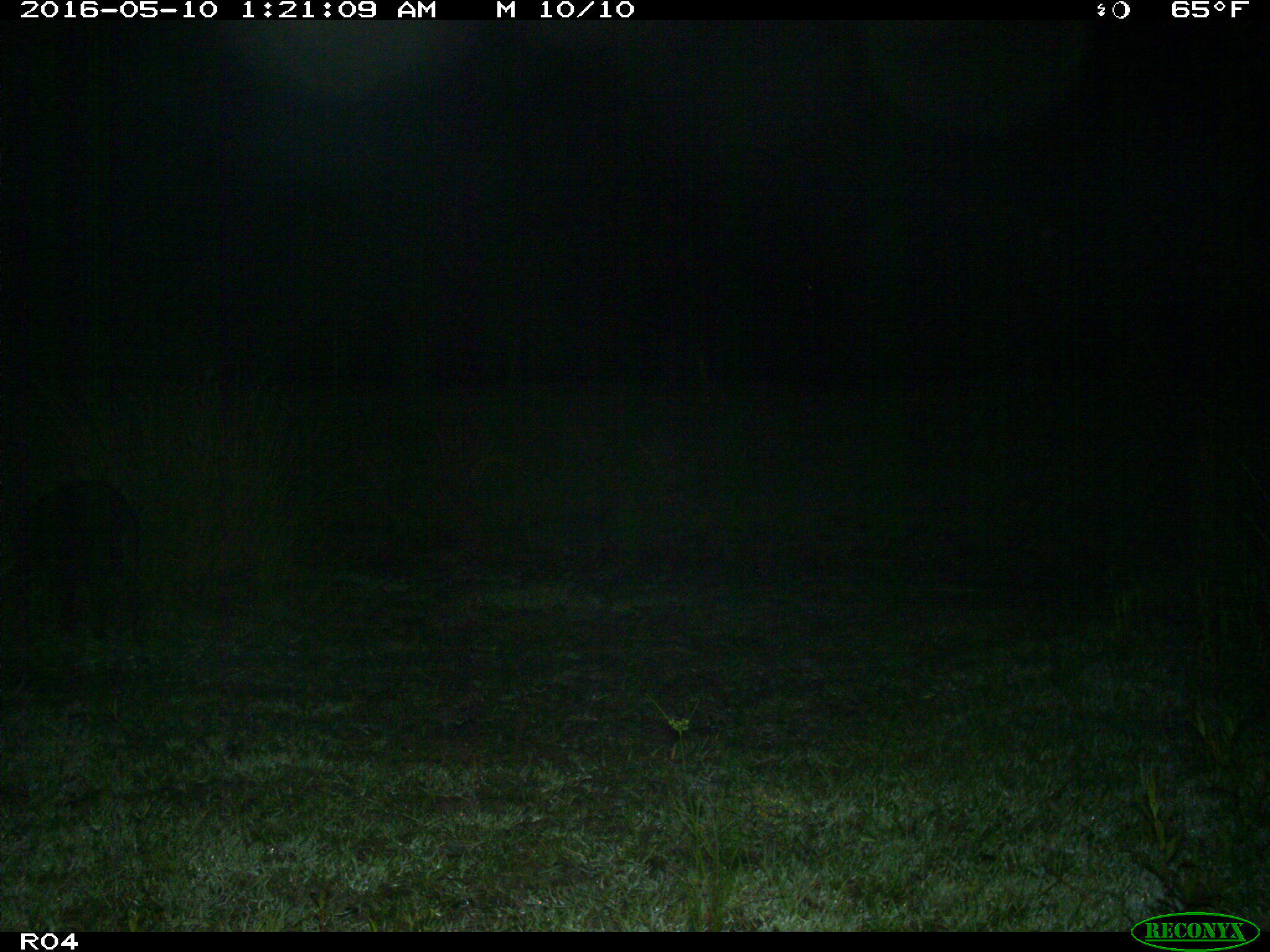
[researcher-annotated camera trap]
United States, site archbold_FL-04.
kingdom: Animalia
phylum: Chordata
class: Mammalia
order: Artiodactyla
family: Suidae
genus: Sus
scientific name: Sus scrofa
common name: wild boar